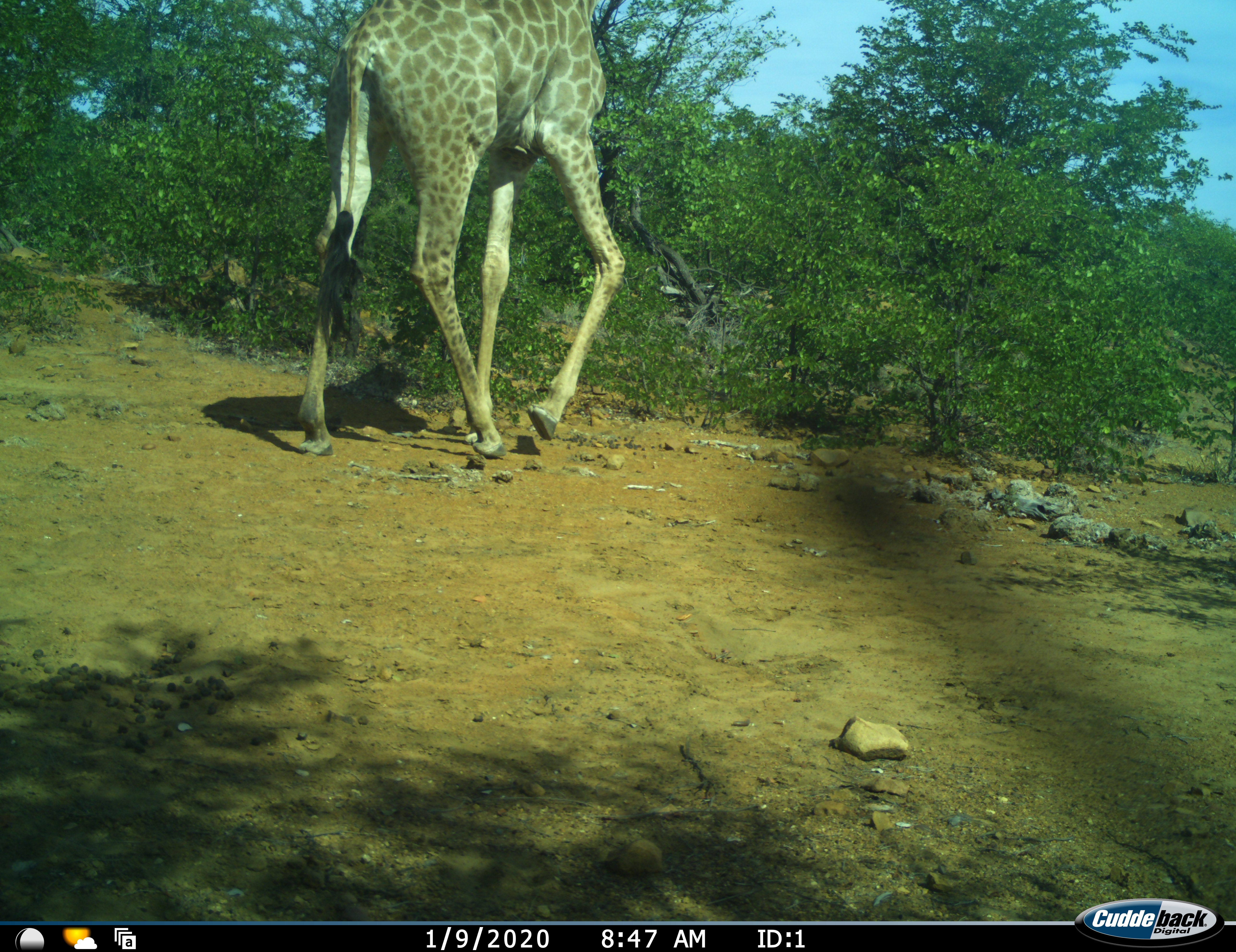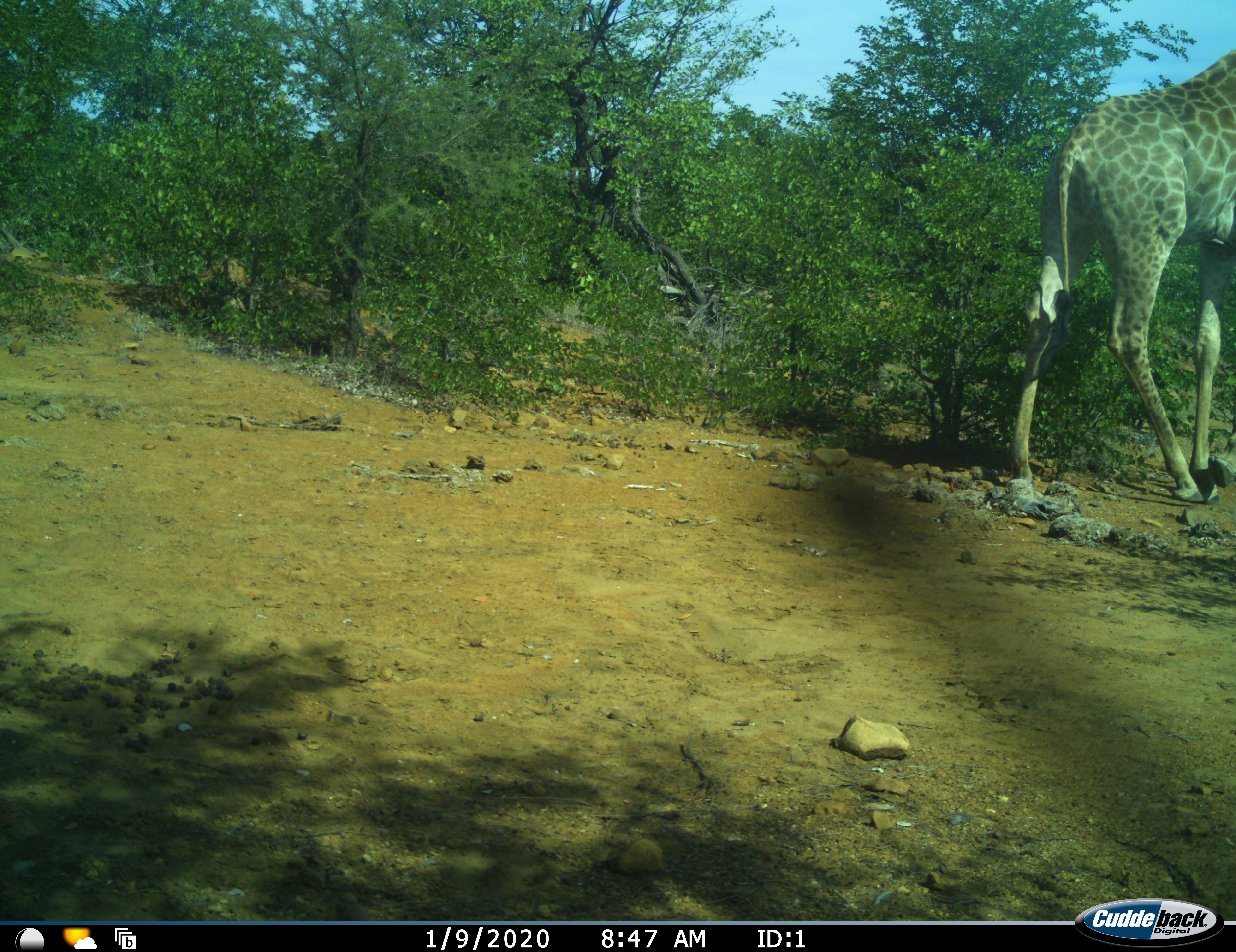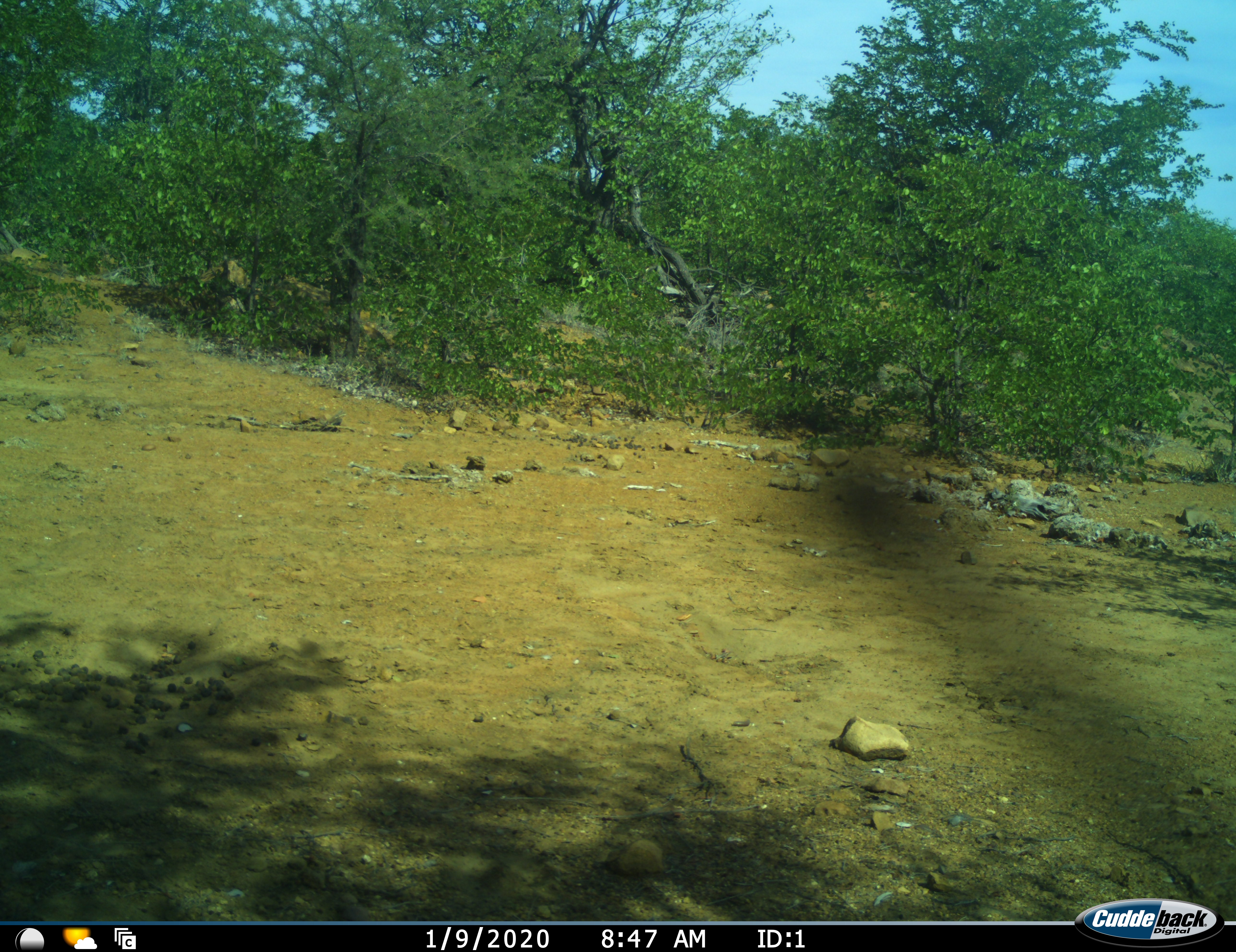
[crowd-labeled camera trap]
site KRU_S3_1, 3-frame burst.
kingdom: Animalia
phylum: Chordata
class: Mammalia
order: Artiodactyla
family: Giraffidae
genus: Giraffa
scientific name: Giraffa camelopardalis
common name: giraffe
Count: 1.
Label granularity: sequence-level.